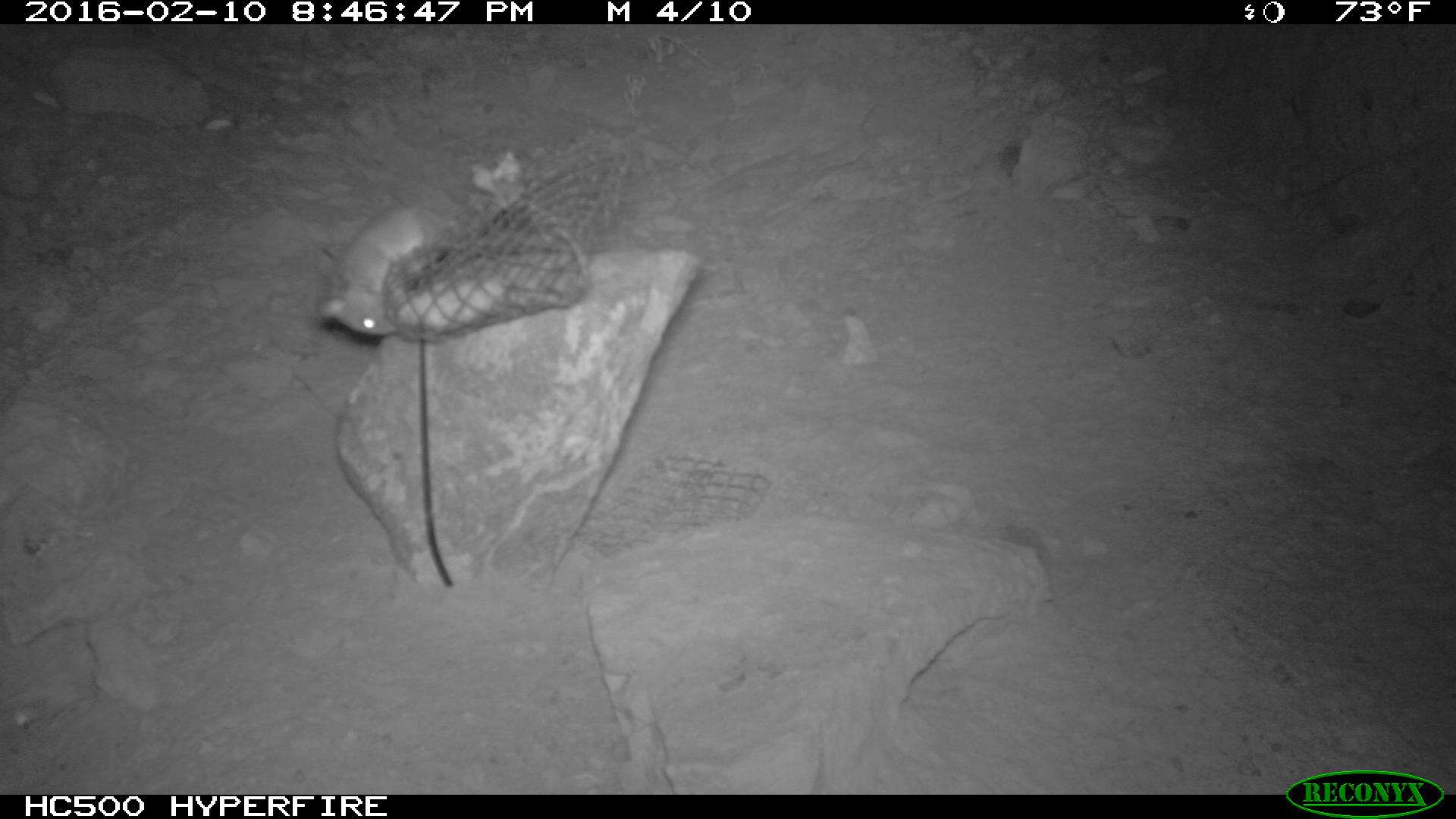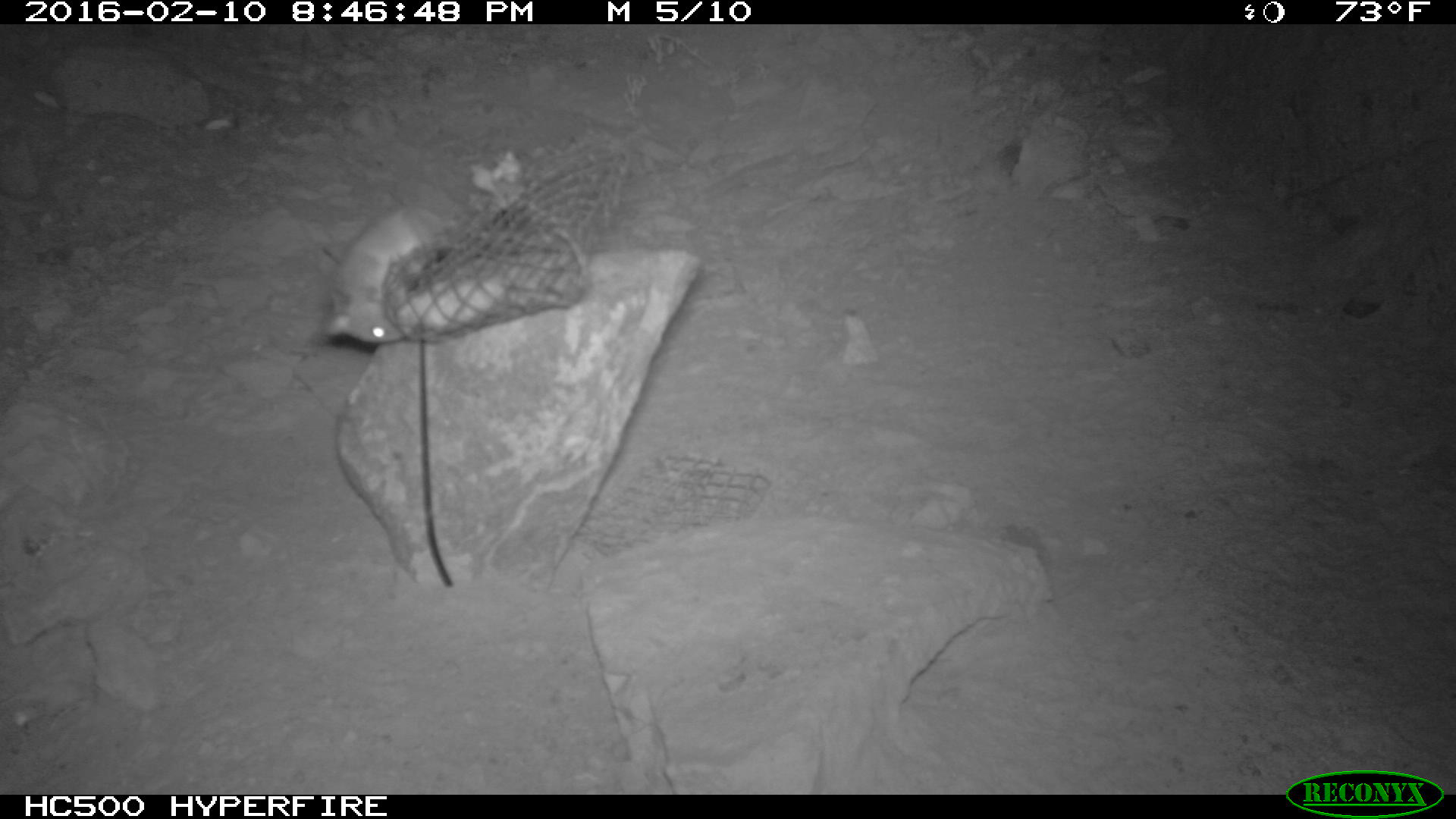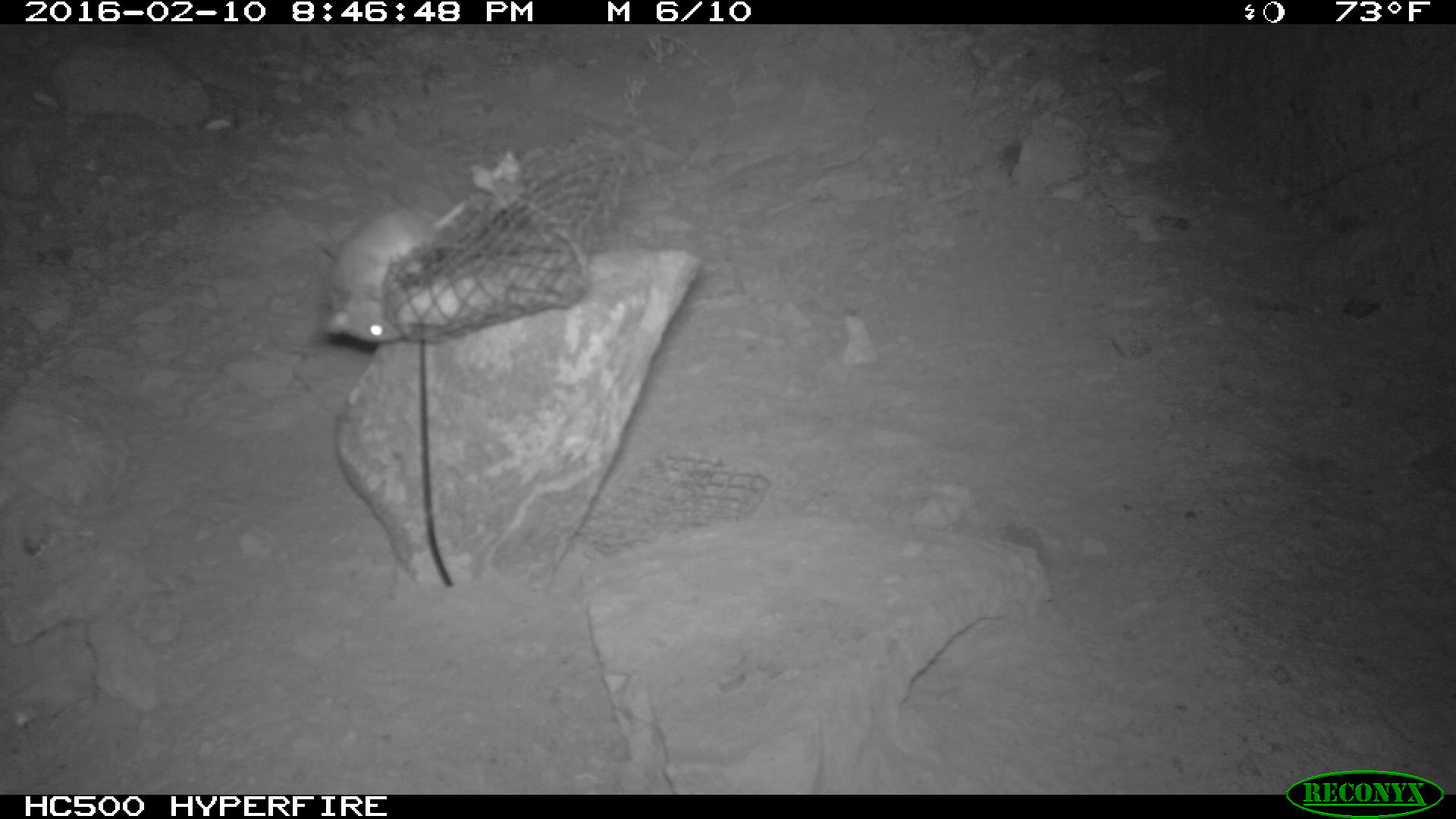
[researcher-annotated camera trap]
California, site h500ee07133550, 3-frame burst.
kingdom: Animalia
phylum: Chordata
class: Mammalia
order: Rodentia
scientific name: Rodentia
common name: rodent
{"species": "rodent (Rodentia)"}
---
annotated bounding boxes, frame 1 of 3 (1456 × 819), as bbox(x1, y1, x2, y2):
rodent: bbox(316, 199, 462, 337)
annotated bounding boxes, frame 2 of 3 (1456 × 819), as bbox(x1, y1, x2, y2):
rodent: bbox(322, 206, 447, 342)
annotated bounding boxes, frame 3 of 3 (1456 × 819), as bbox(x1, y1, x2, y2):
rodent: bbox(322, 199, 471, 347)